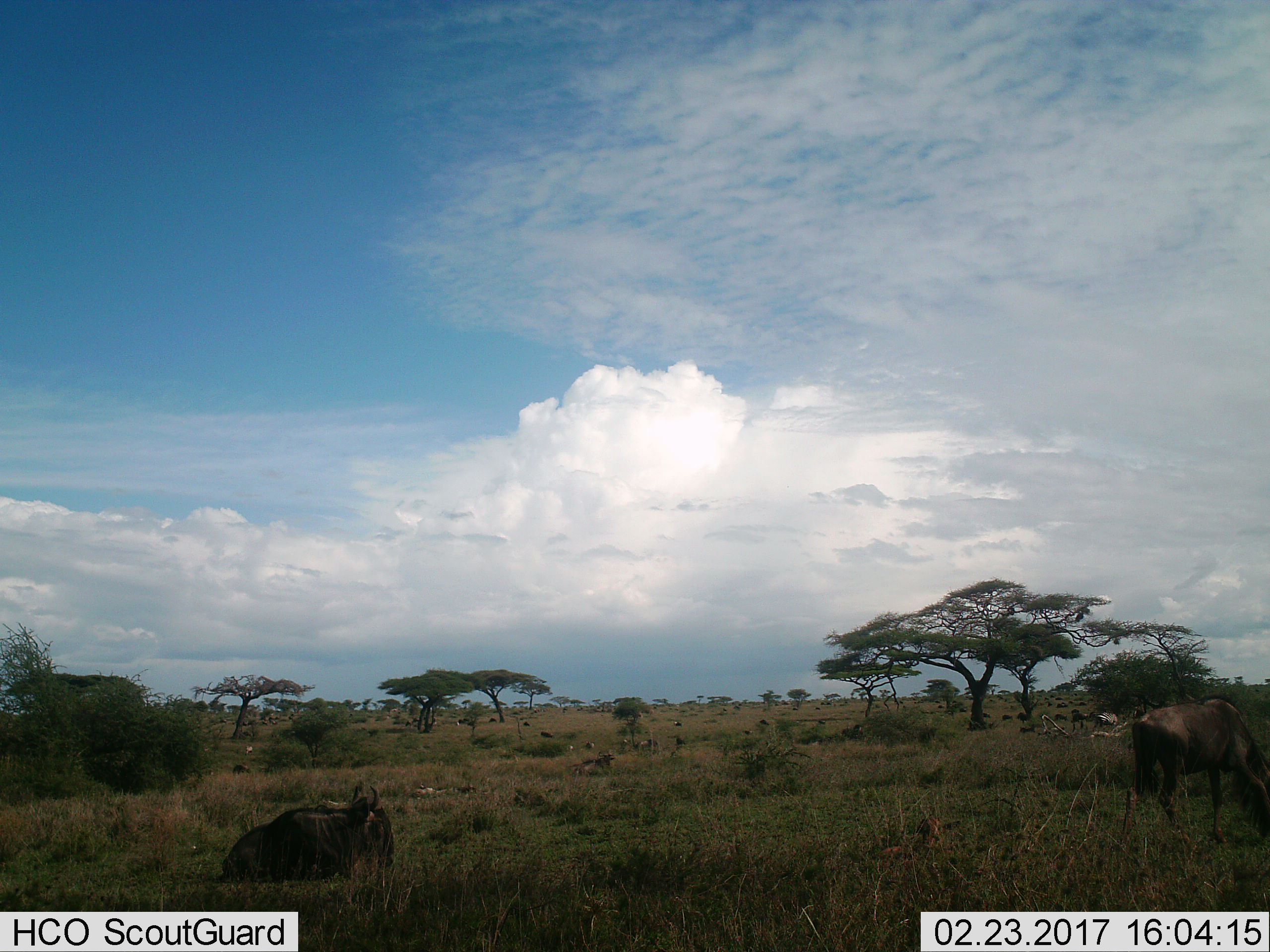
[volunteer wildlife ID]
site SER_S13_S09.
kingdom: Animalia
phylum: Chordata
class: Mammalia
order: Artiodactyla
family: Bovidae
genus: Connochaetes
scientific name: Connochaetes taurinus taurinus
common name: blue wildebeest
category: wildebeestblue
Wildebeestblue (blue wildebeest) (Connochaetes taurinus taurinus), count 11-50. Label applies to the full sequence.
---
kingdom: Animalia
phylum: Chordata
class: Mammalia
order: Perissodactyla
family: Equidae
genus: Equus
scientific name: Equus quagga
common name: plains zebra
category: zebraplains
Zebraplains (plains zebra) (Equus quagga), count 1. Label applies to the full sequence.